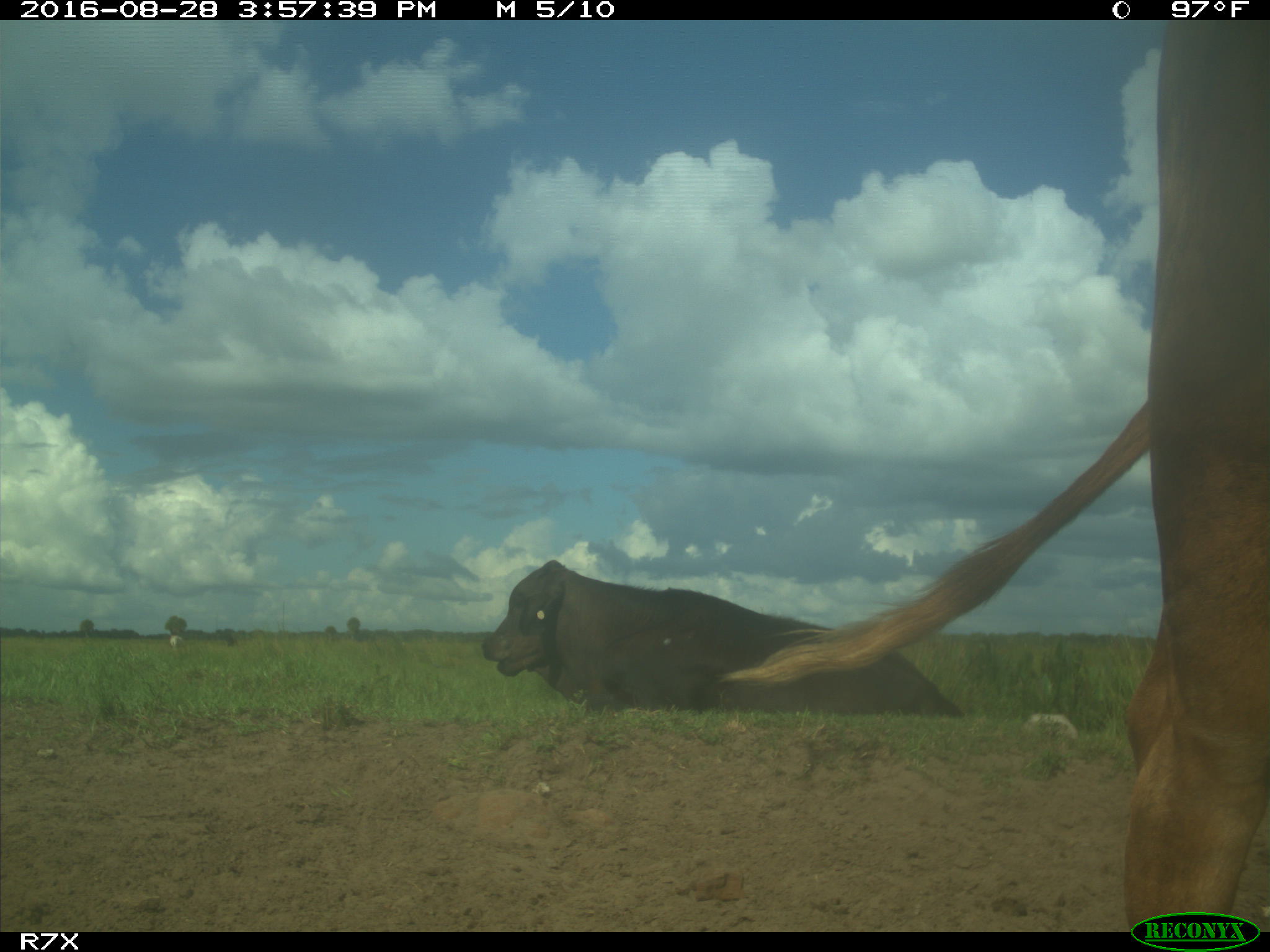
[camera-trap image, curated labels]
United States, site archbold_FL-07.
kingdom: Animalia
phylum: Chordata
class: Mammalia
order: Artiodactyla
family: Bovidae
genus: Bos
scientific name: Bos taurus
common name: domestic cow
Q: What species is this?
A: Bos taurus (domestic cow).